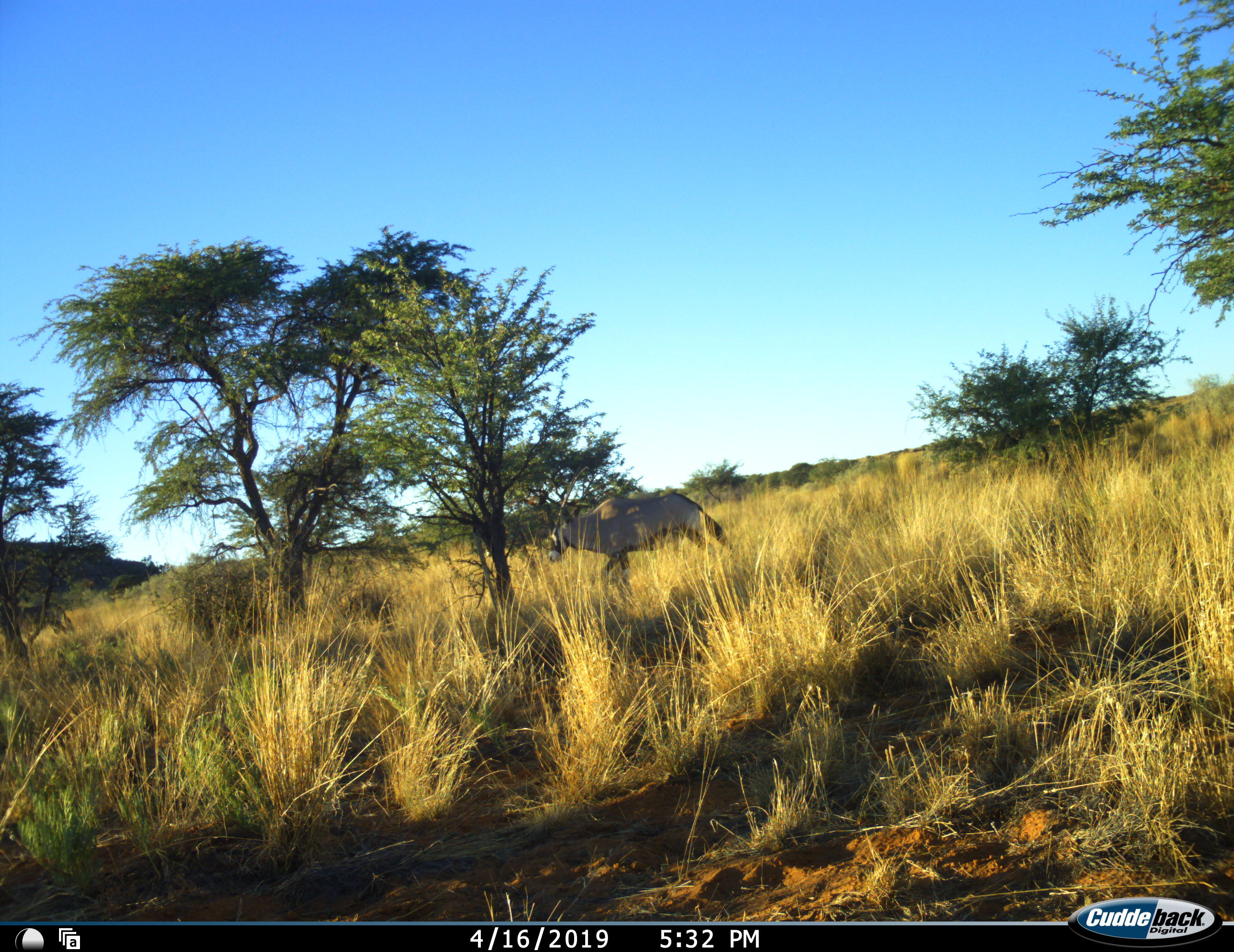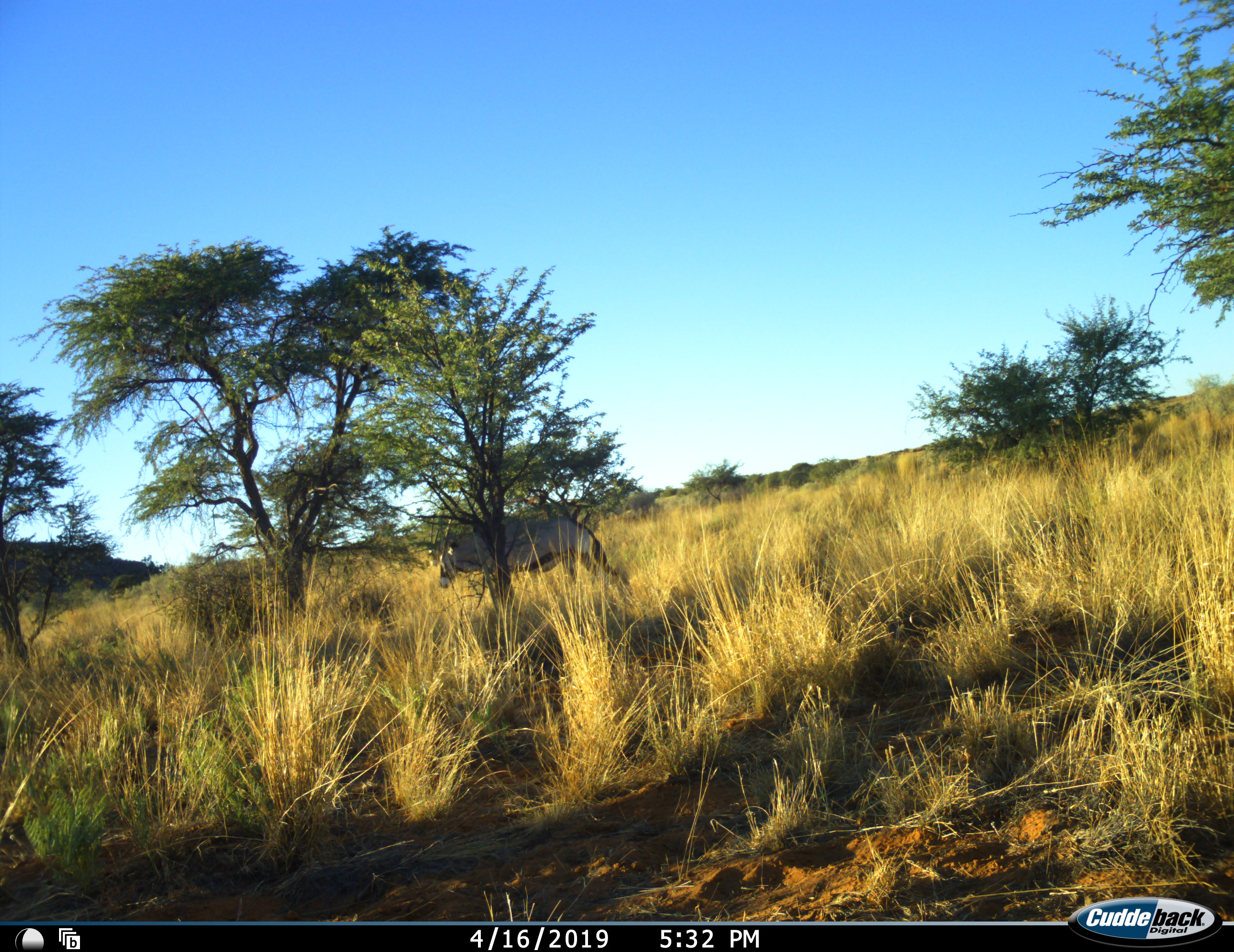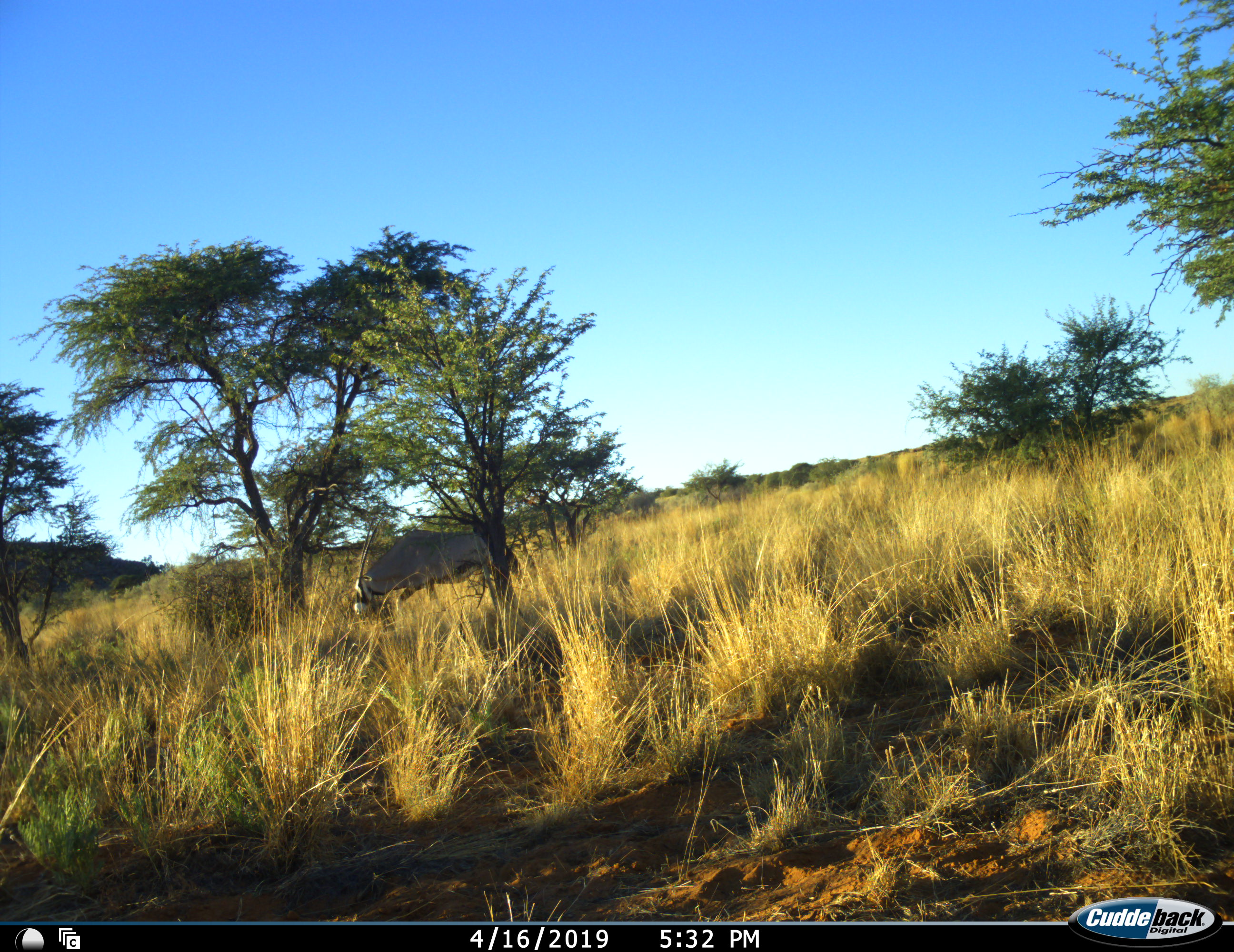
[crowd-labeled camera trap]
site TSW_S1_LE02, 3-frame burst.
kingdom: Animalia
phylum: Chordata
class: Mammalia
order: Artiodactyla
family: Bovidae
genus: Oryx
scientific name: Oryx gazella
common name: gemsbok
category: oryx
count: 1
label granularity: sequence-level